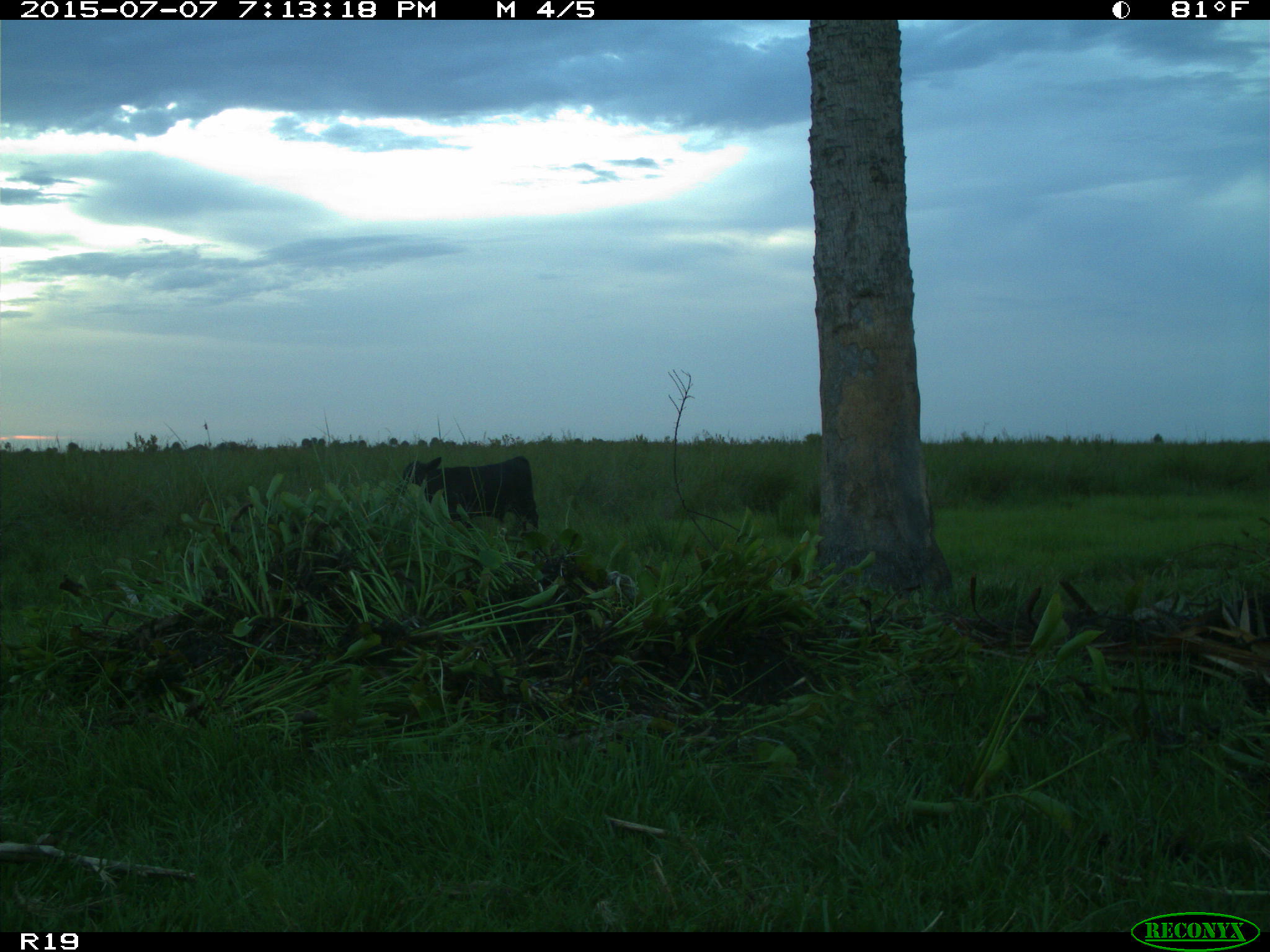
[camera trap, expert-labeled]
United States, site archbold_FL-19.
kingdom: Animalia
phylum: Chordata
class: Mammalia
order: Artiodactyla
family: Bovidae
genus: Bos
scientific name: Bos taurus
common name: domestic cow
Bos taurus (domestic cow).